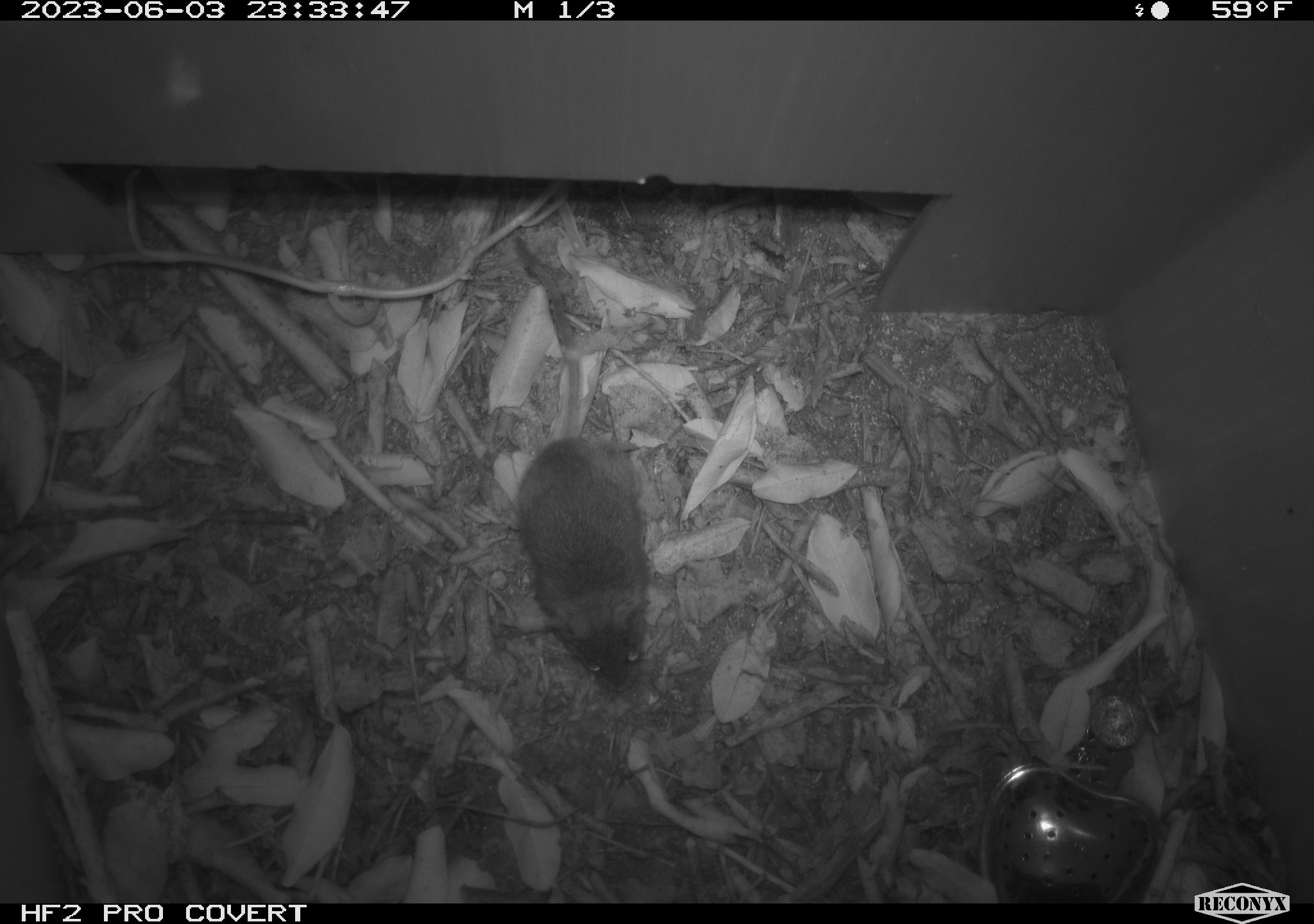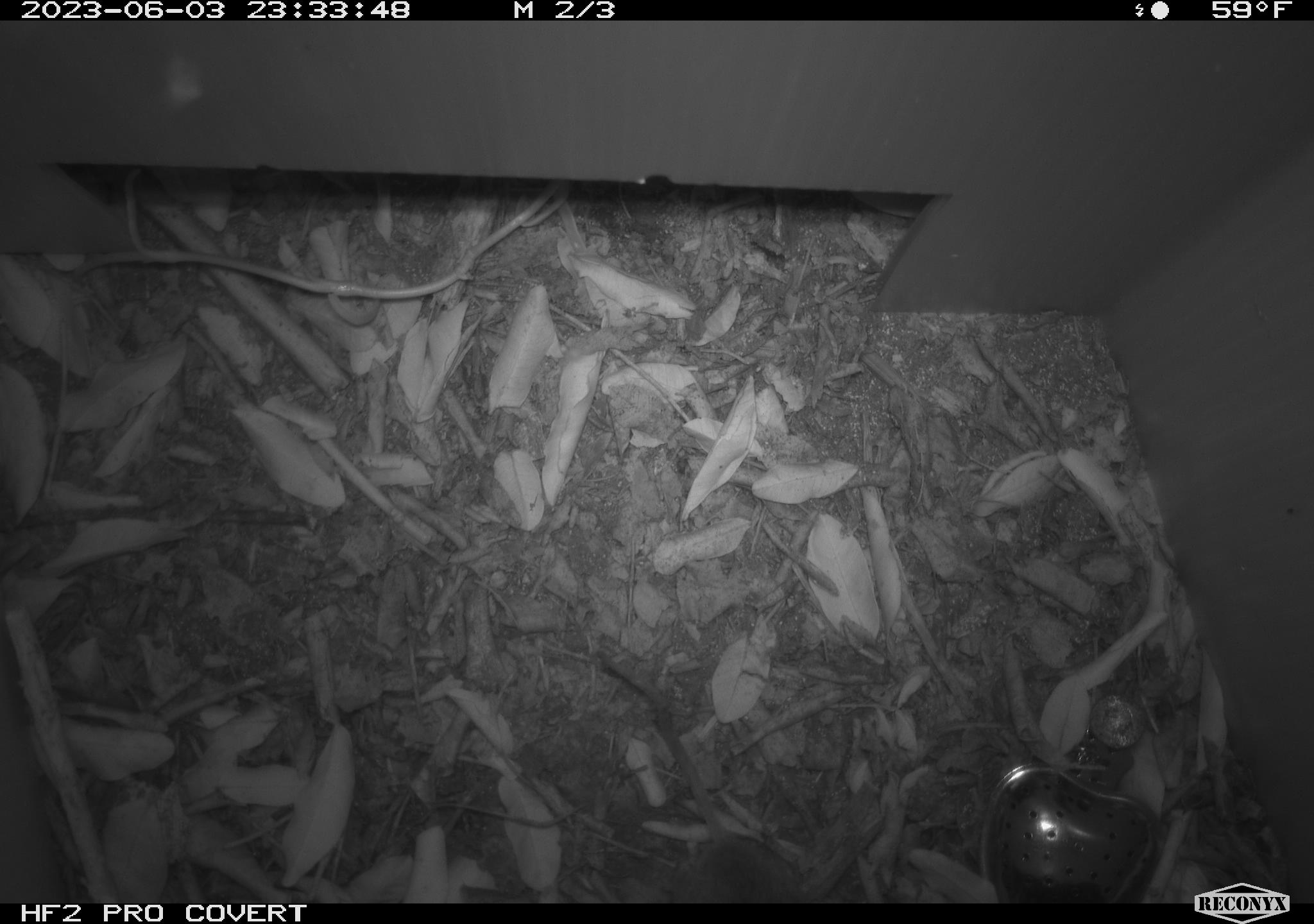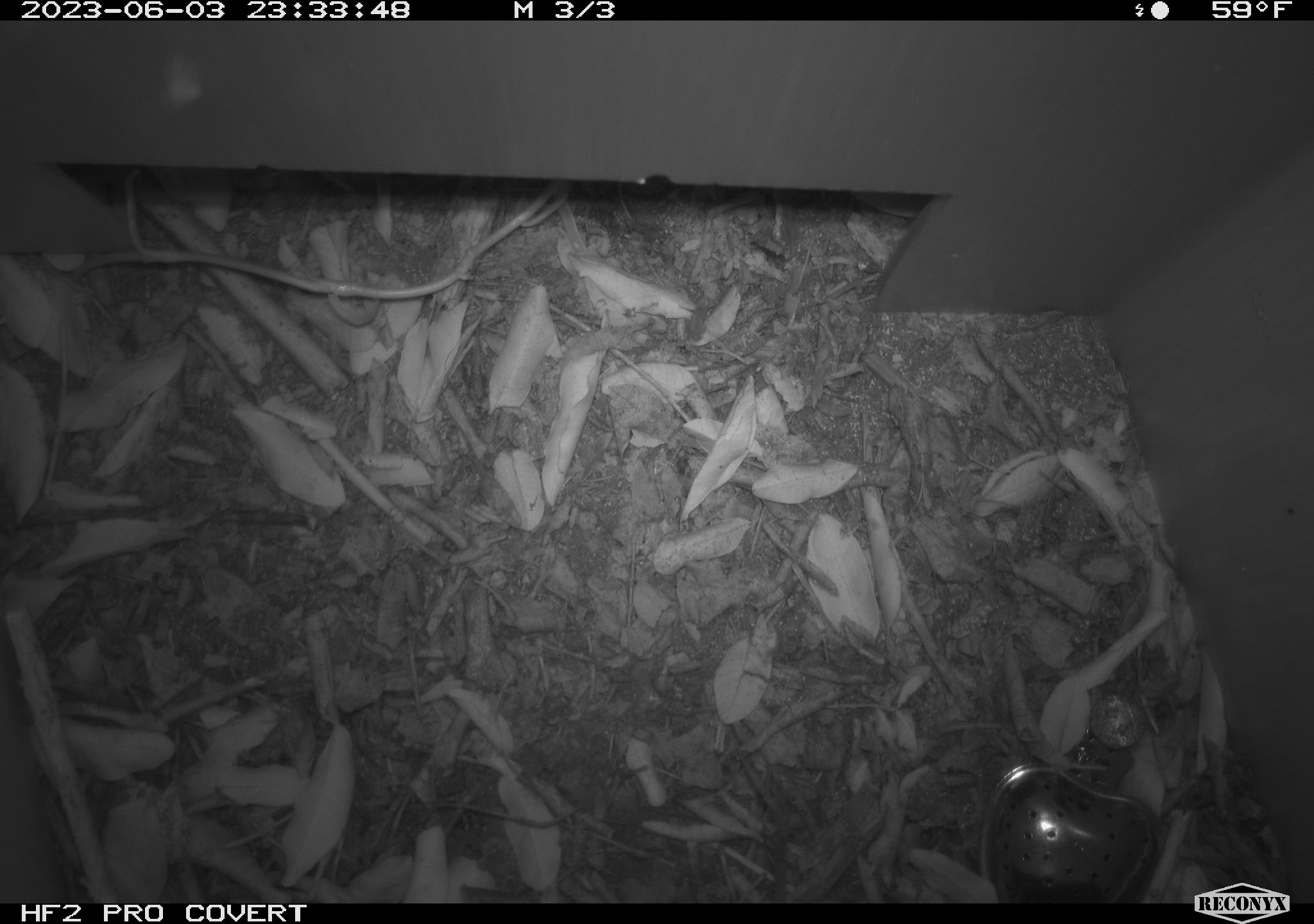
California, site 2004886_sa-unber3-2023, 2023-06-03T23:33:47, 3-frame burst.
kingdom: Animalia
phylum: Chordata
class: Mammalia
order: Rodentia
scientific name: Rodentia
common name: mouse species